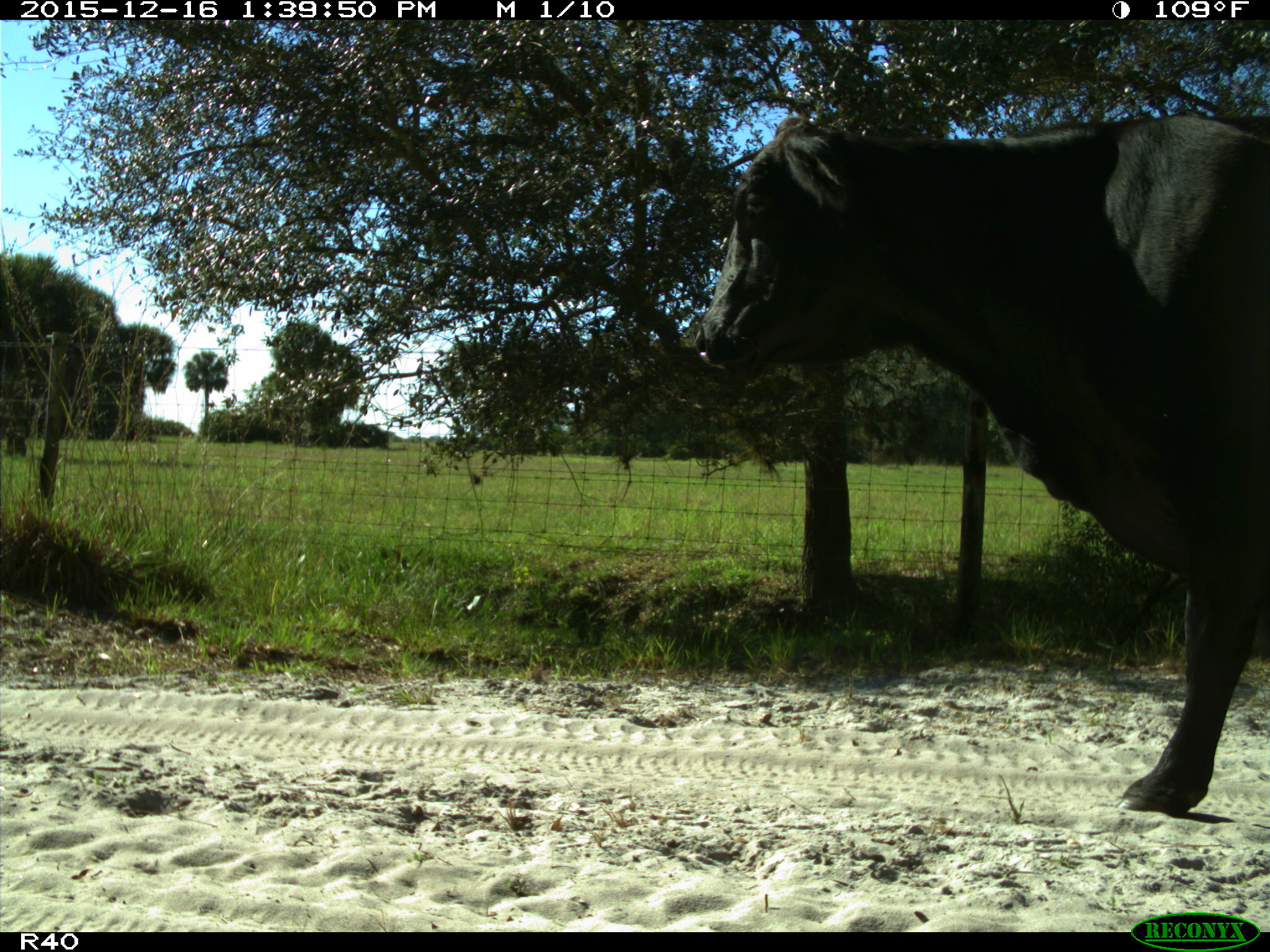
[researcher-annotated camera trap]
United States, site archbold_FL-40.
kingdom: Animalia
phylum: Chordata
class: Mammalia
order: Artiodactyla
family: Bovidae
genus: Bos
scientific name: Bos taurus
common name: domestic cow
Bos taurus (domestic cow).